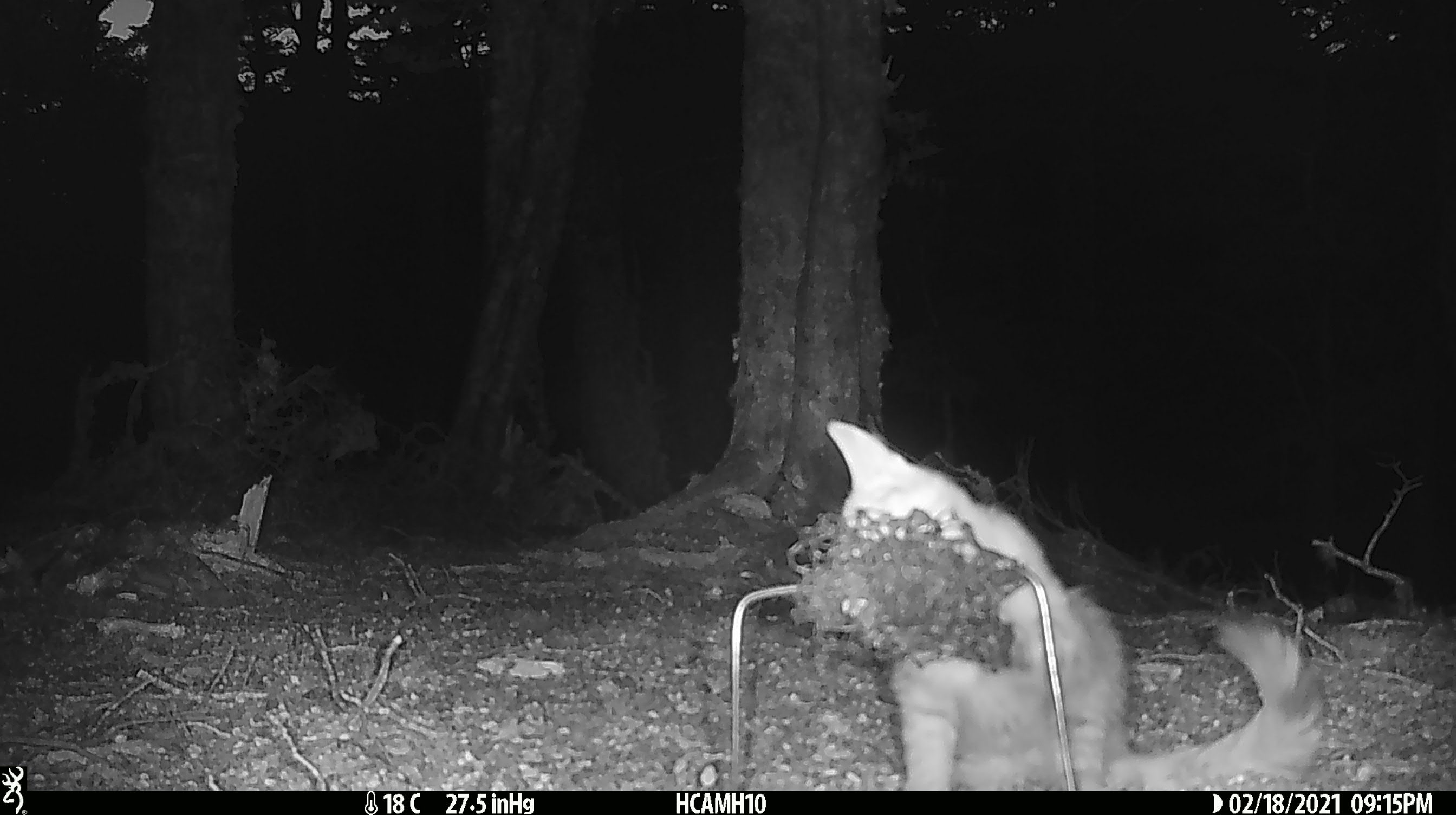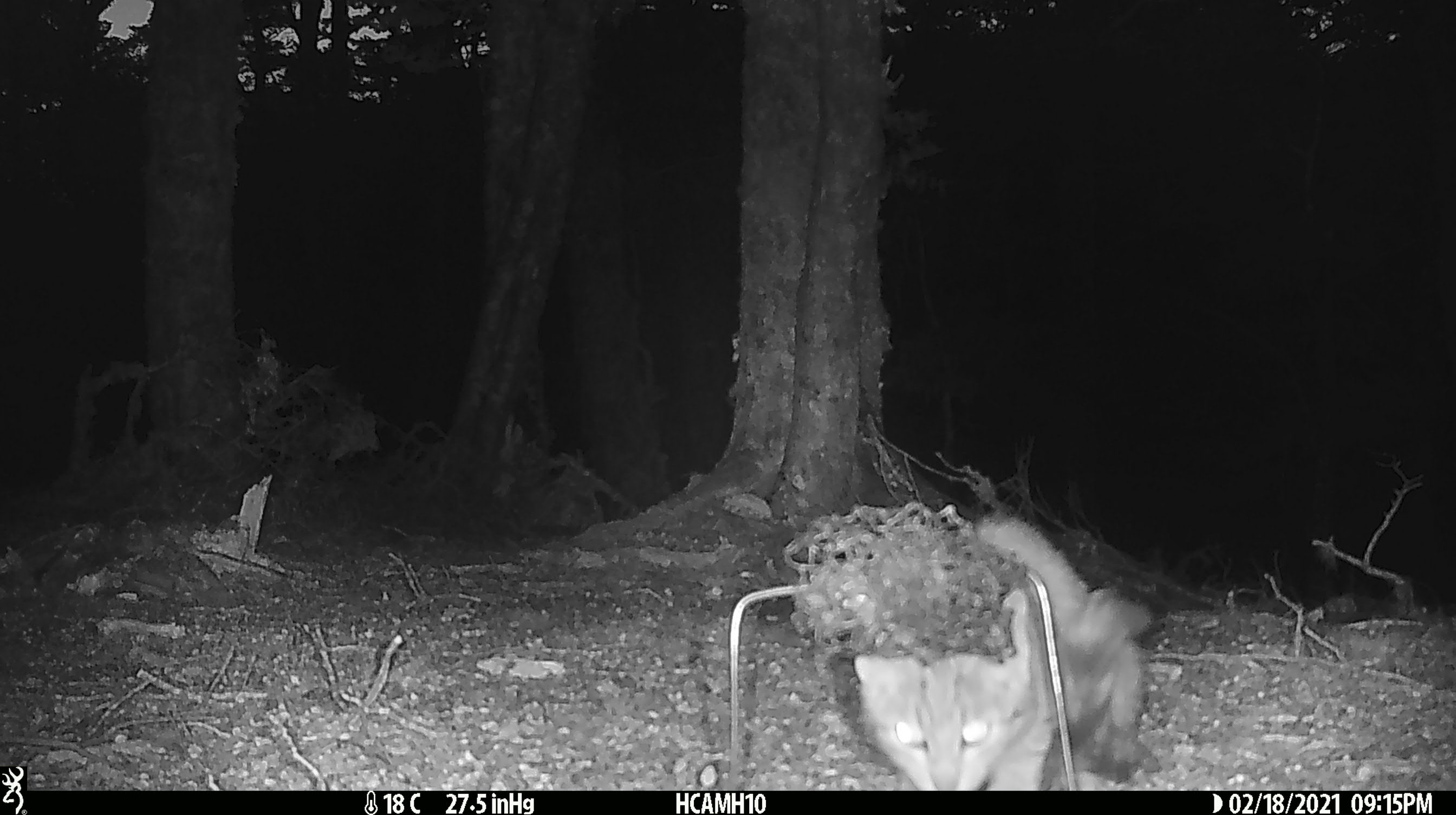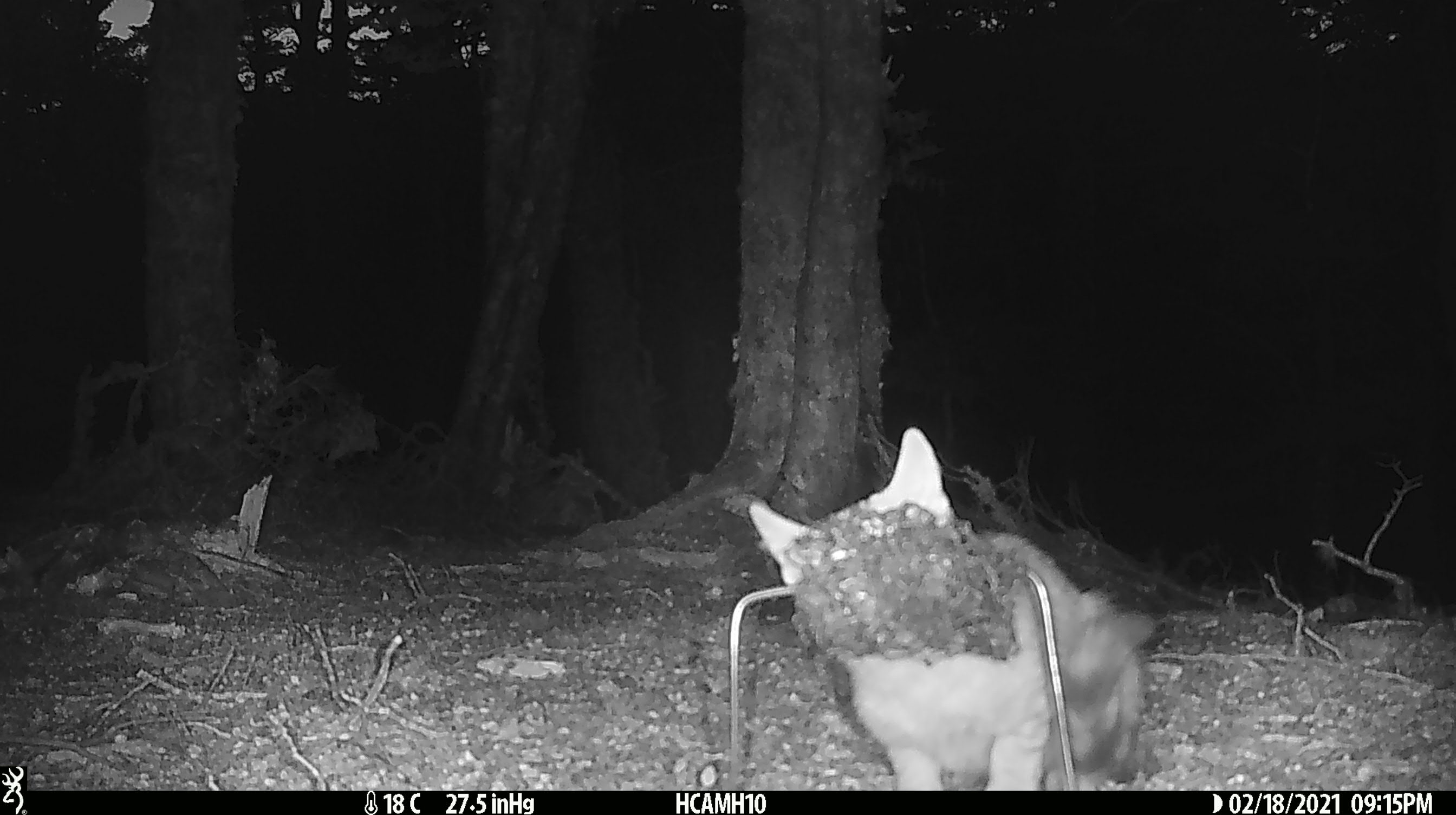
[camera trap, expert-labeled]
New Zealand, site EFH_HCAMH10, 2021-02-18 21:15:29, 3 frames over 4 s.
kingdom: Animalia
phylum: Chordata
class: Mammalia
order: Carnivora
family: Felidae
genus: Felis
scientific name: Felis catus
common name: domestic cat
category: cat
Cat (domestic cat) (Felis catus).